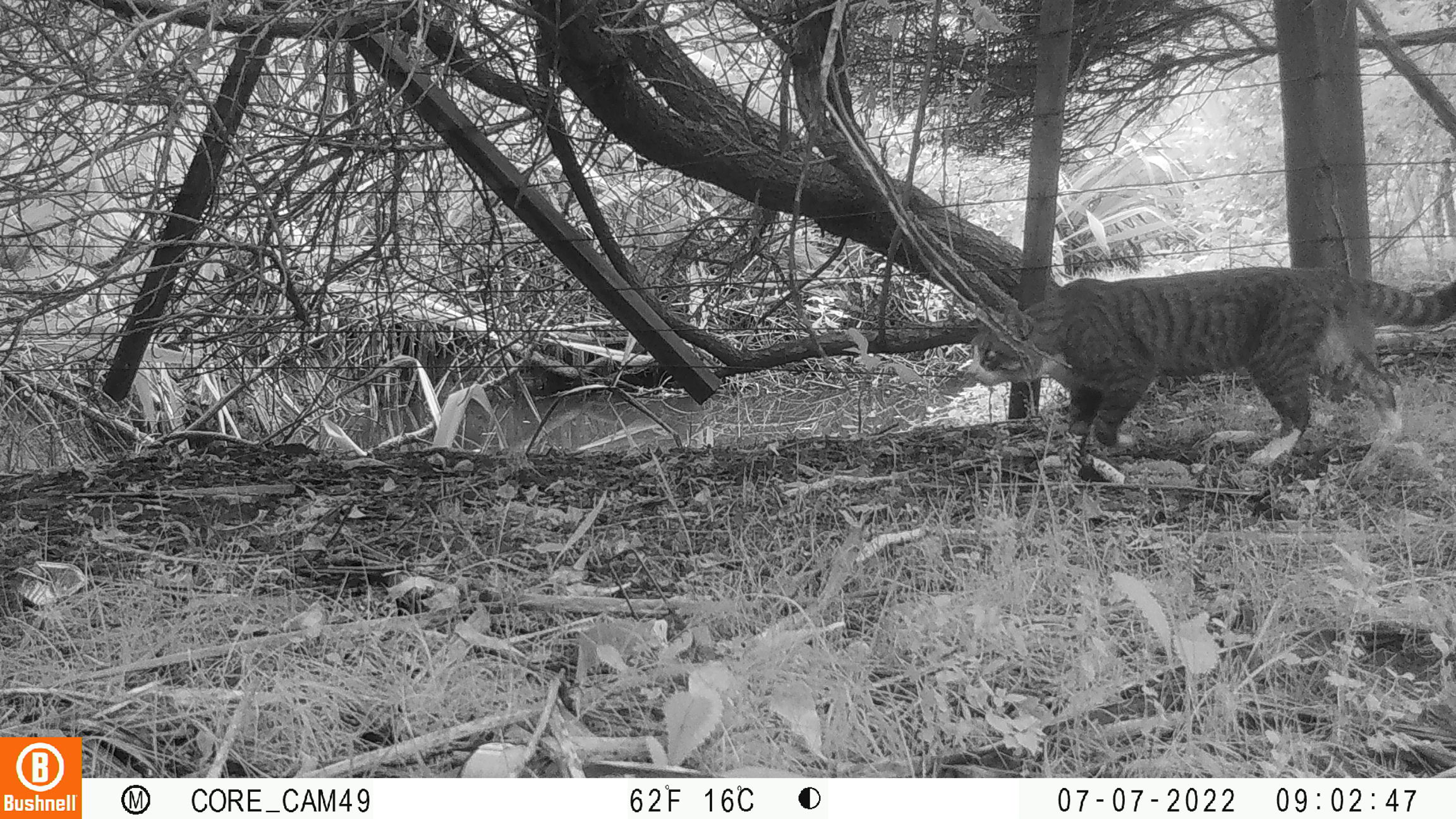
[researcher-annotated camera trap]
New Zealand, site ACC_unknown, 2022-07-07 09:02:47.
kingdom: Animalia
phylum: Chordata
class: Mammalia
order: Carnivora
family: Felidae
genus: Felis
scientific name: Felis catus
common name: domestic cat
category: cat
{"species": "cat (domestic cat) (Felis catus)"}